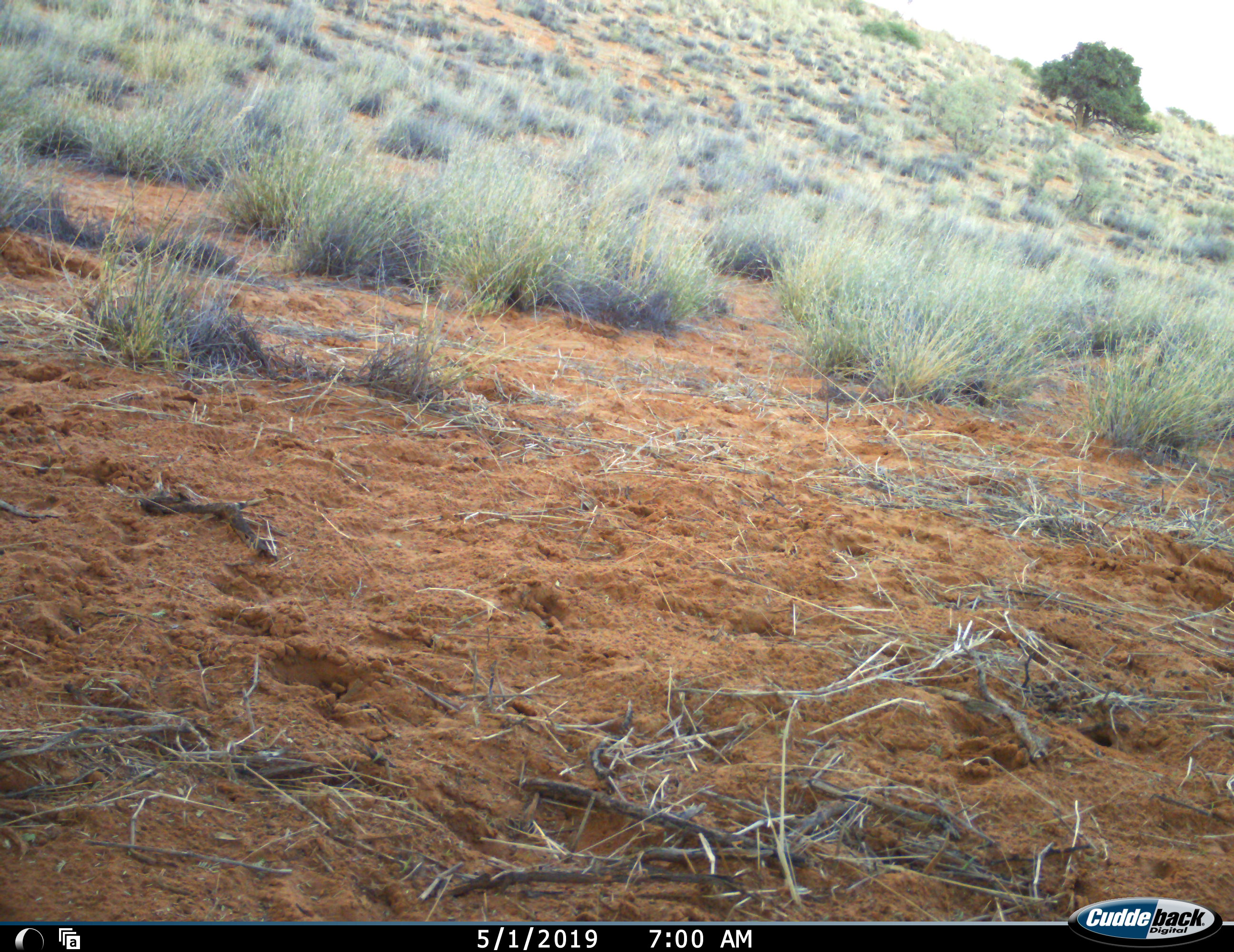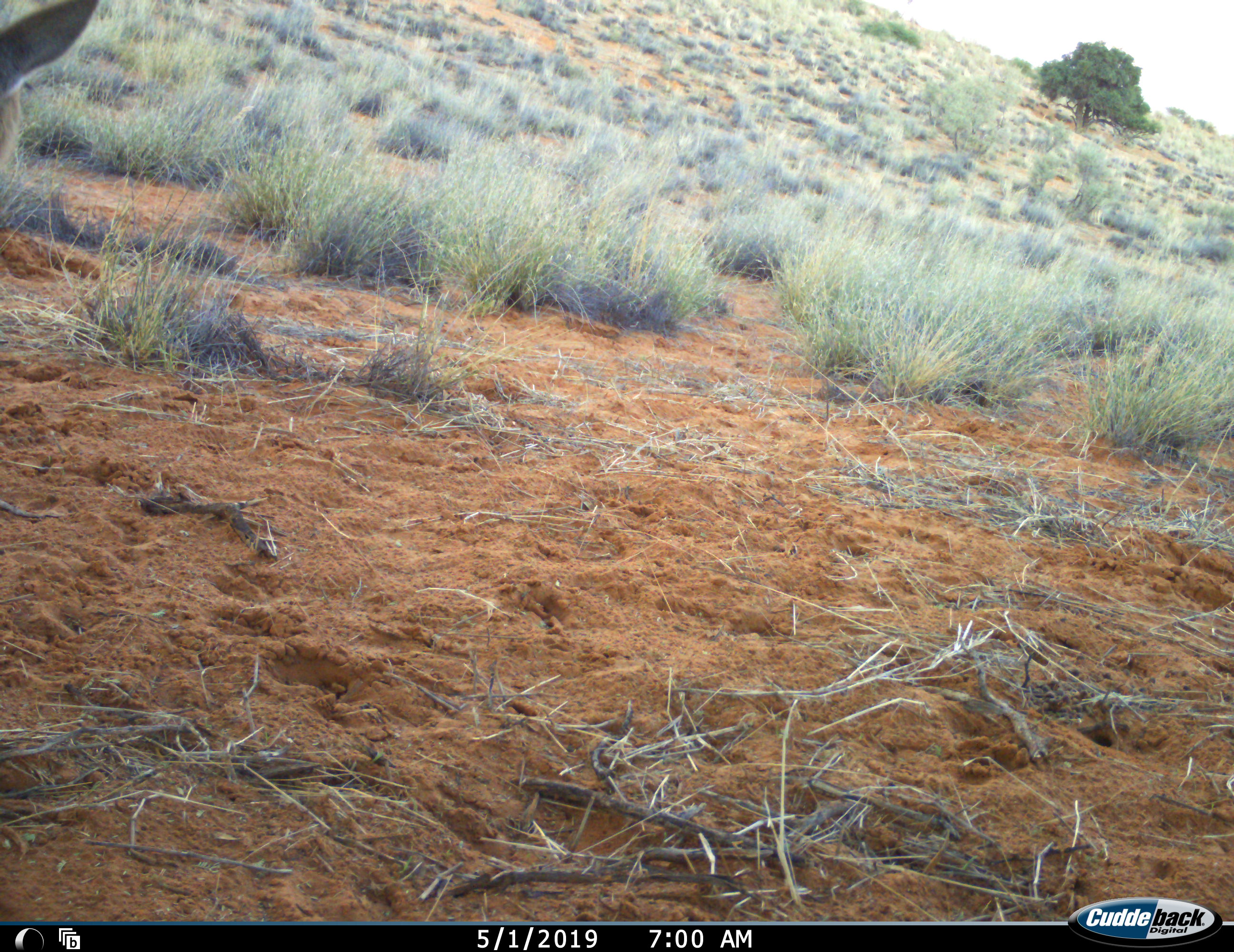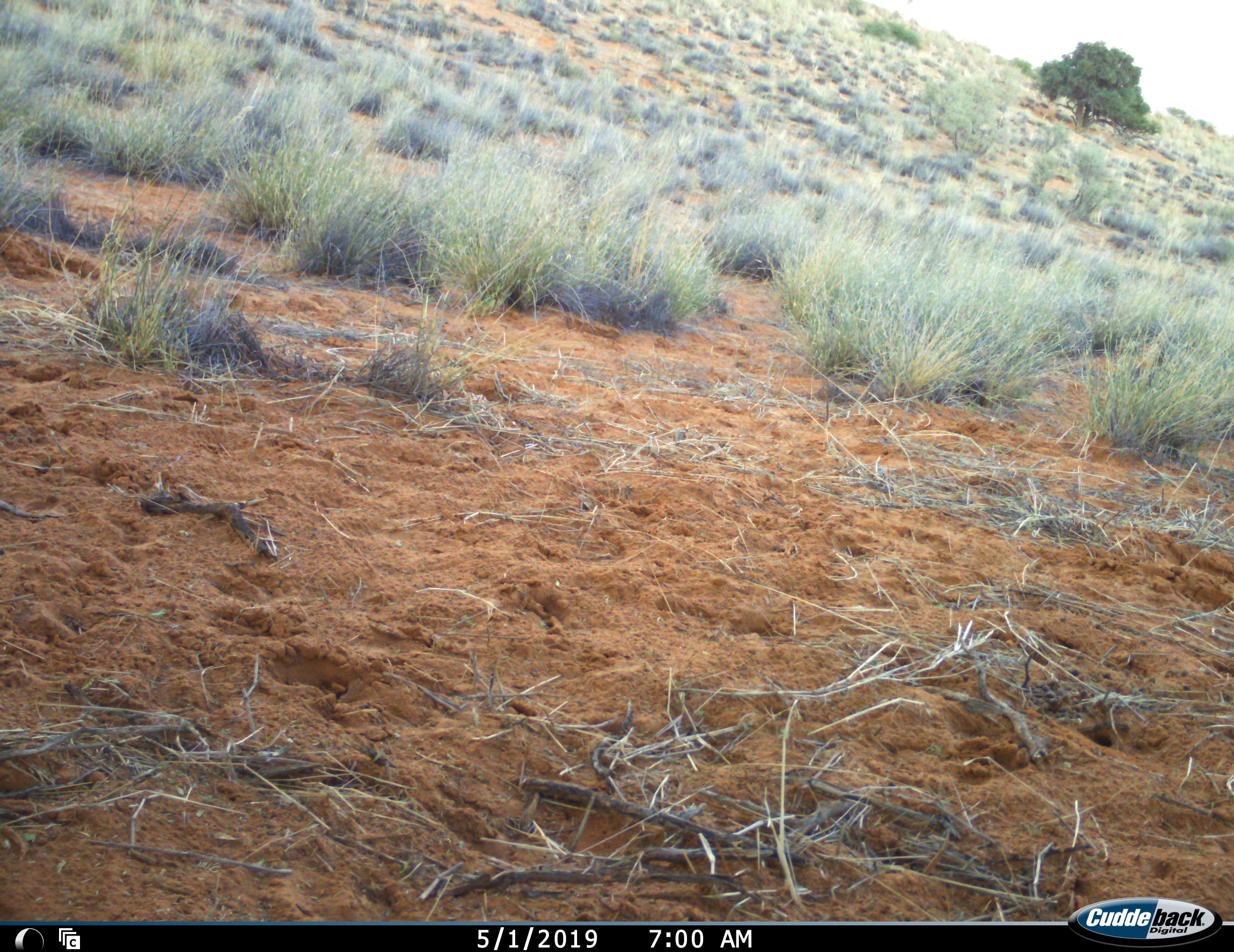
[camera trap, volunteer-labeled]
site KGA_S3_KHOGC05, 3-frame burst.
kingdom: Animalia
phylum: Chordata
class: Mammalia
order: Artiodactyla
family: Bovidae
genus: Sylvicapra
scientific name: Sylvicapra grimmia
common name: common duiker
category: duikercommongrey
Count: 1.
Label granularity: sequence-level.